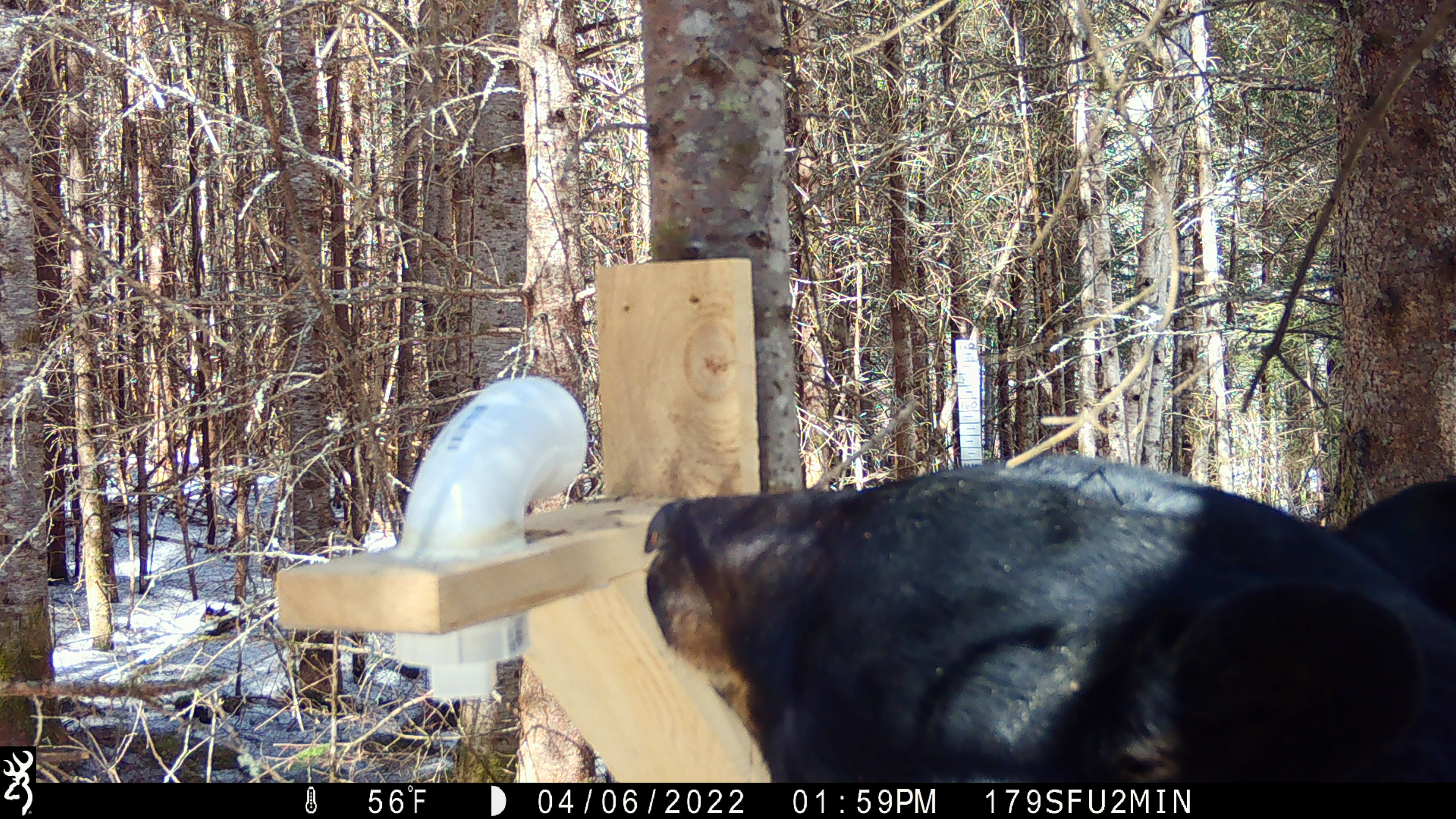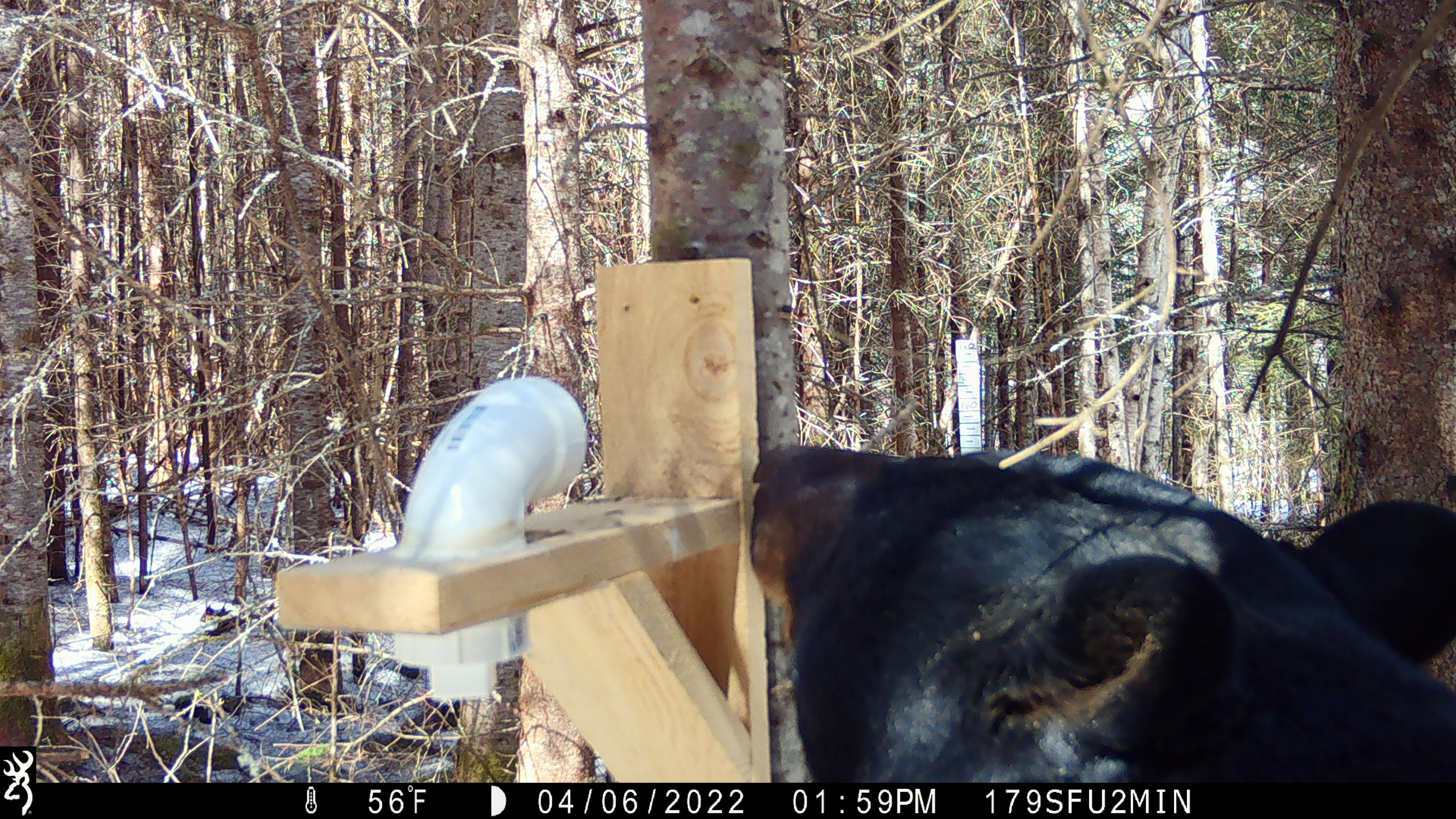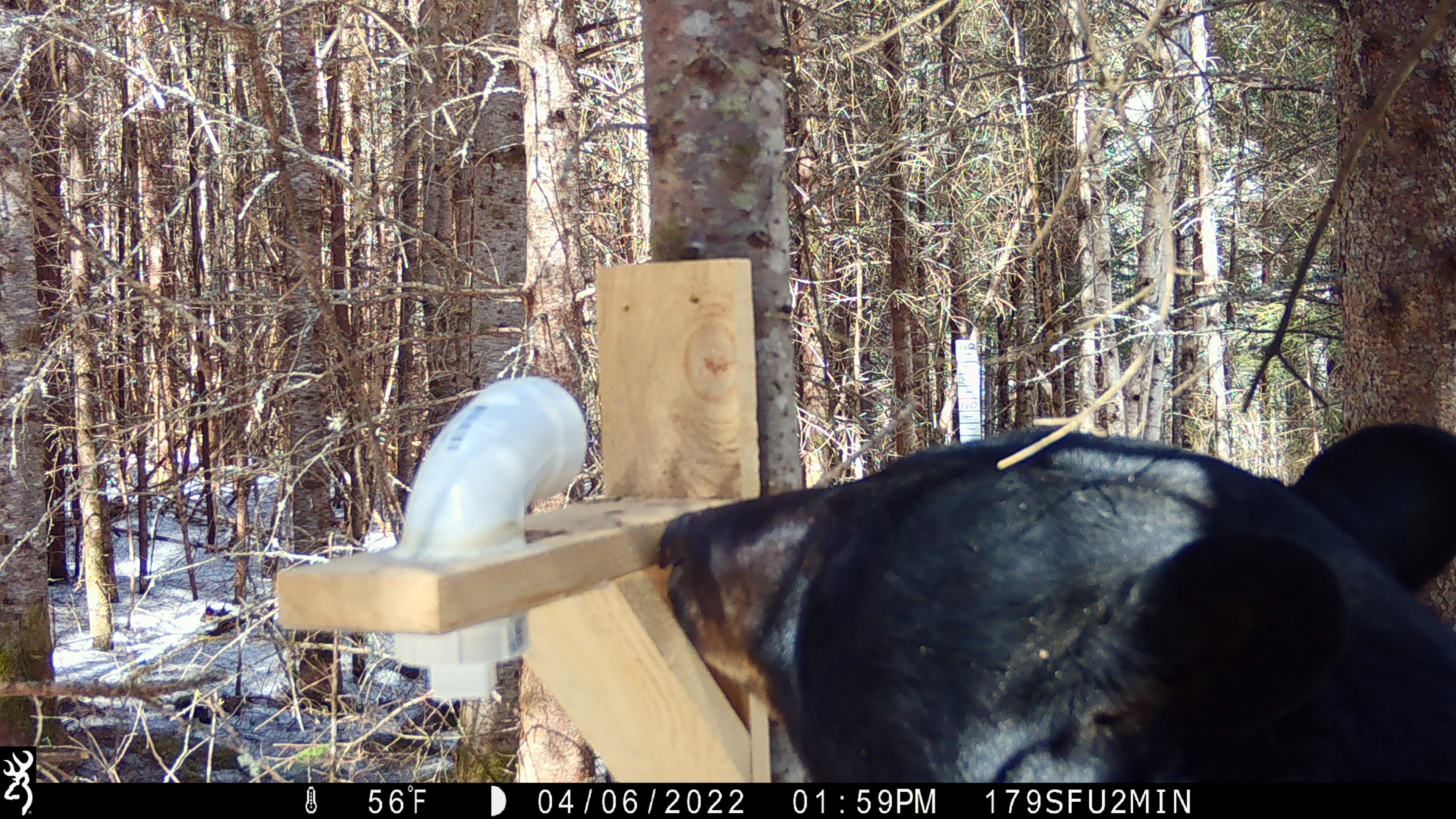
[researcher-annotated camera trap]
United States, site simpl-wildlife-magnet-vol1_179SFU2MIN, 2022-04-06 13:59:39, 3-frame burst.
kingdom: Animalia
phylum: Chordata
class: Mammalia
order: Carnivora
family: Ursidae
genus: Ursus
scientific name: Ursus americanus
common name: black bear